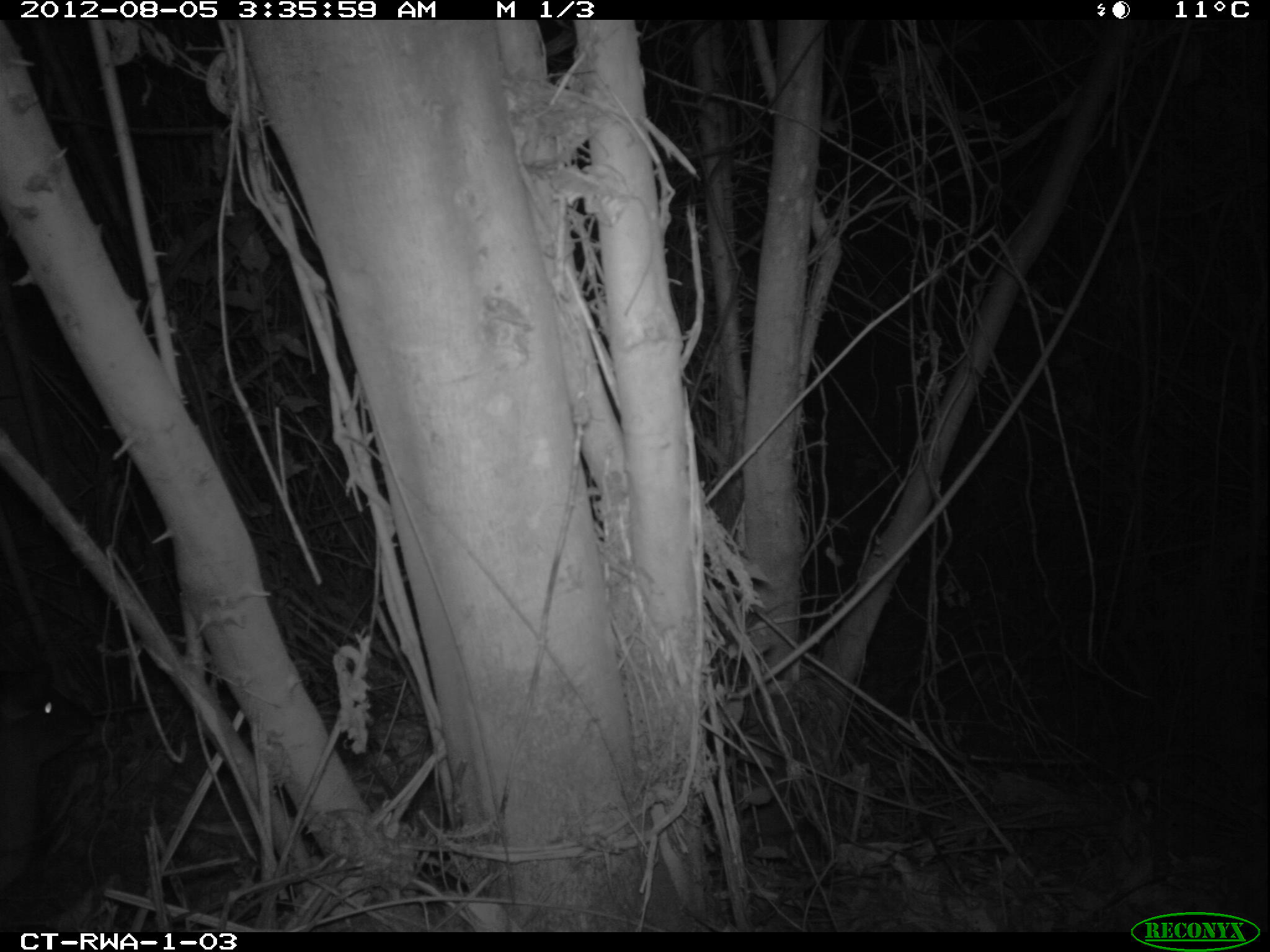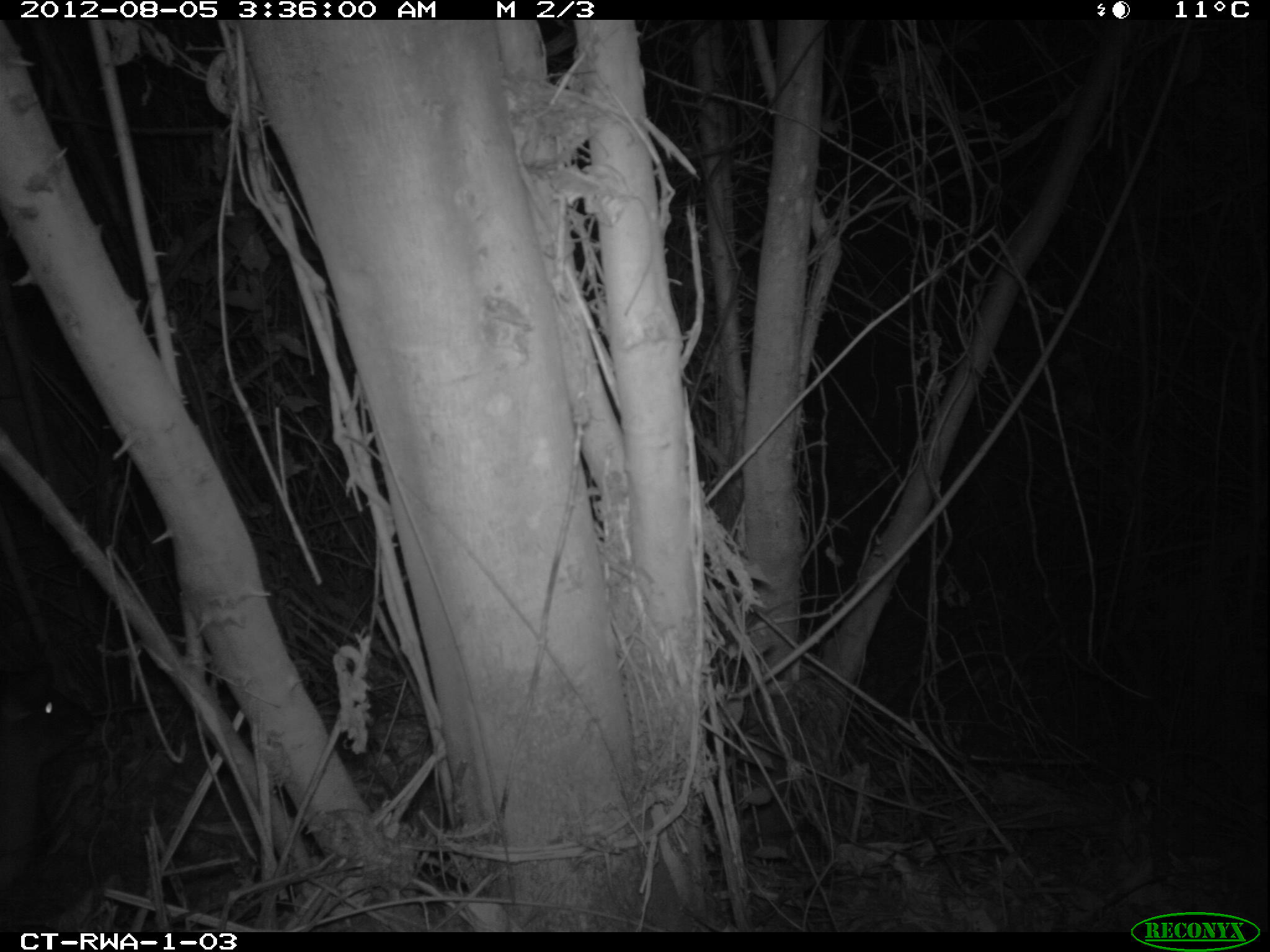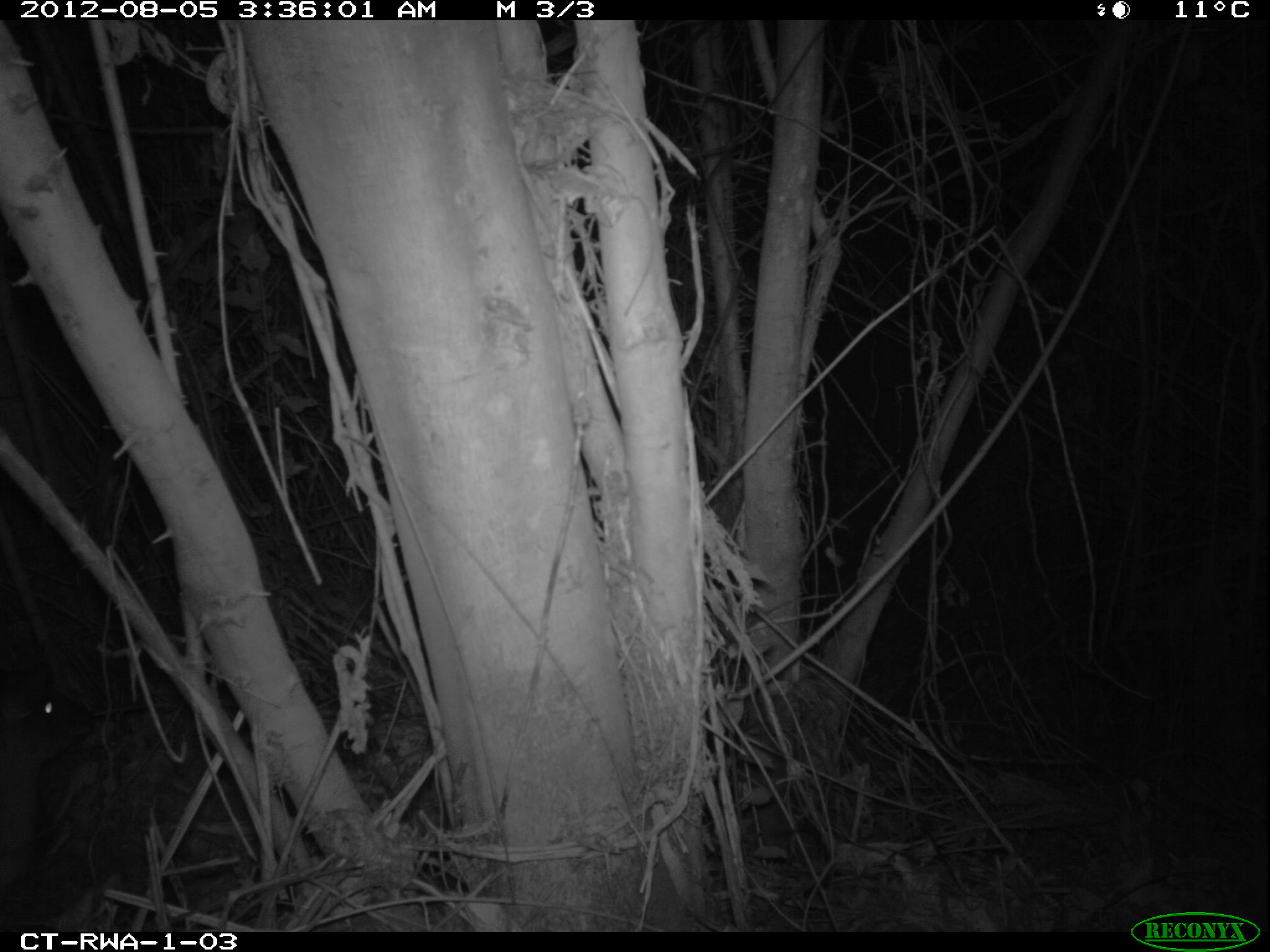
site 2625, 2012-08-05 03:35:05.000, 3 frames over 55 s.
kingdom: Animalia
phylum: Chordata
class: Mammalia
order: Artiodactyla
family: Bovidae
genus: Cephalophus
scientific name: Cephalophus nigrifrons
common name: black-fronted duiker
Cephalophus nigrifrons (black-fronted duiker), count 1.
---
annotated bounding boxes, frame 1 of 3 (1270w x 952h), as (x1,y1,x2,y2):
cephalophus nigrifrons: (0,663,89,885)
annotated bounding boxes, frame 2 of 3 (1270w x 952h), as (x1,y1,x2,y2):
cephalophus nigrifrons: (0,666,94,892)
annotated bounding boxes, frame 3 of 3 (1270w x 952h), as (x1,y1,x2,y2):
cephalophus nigrifrons: (0,672,93,892)